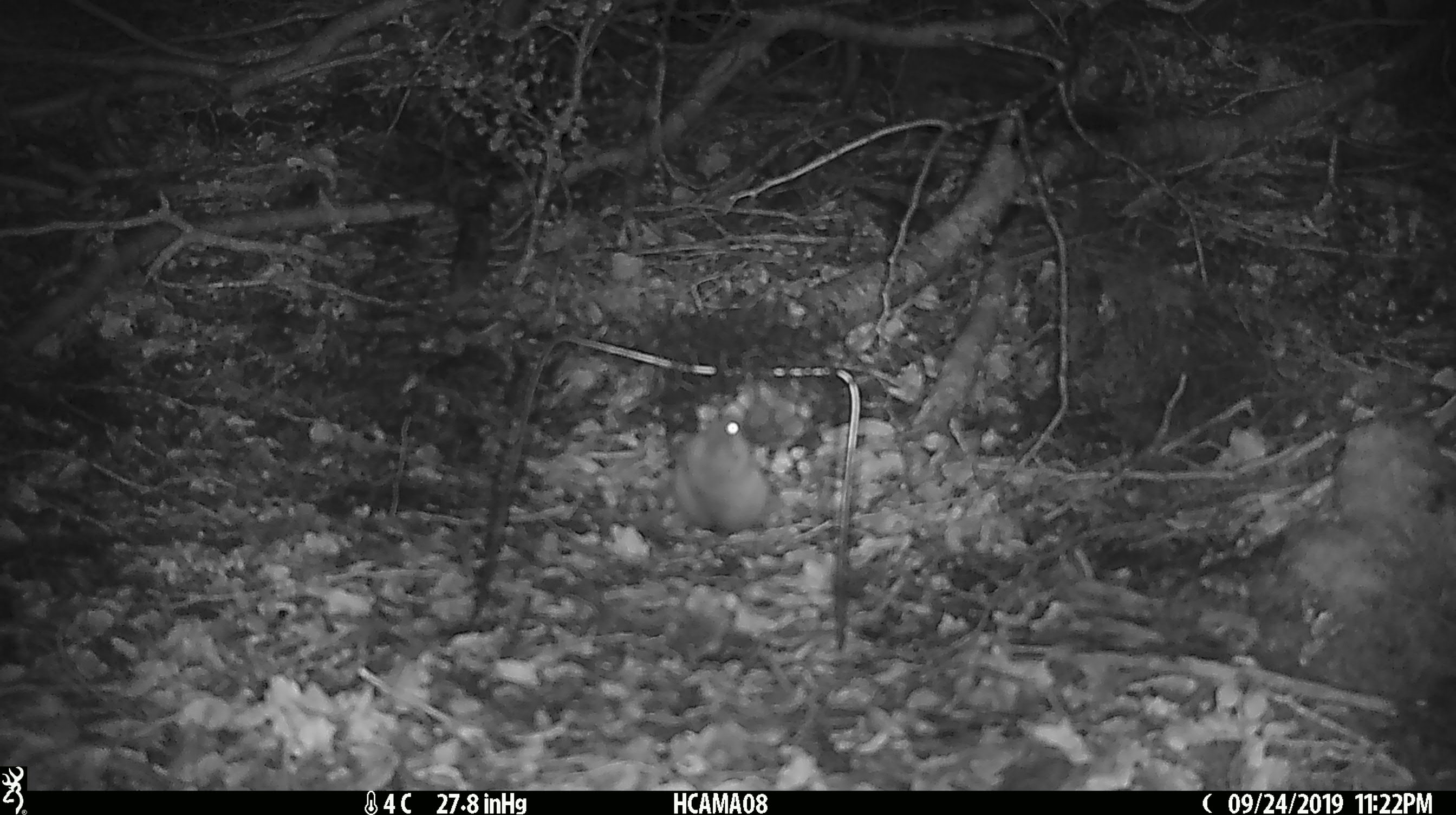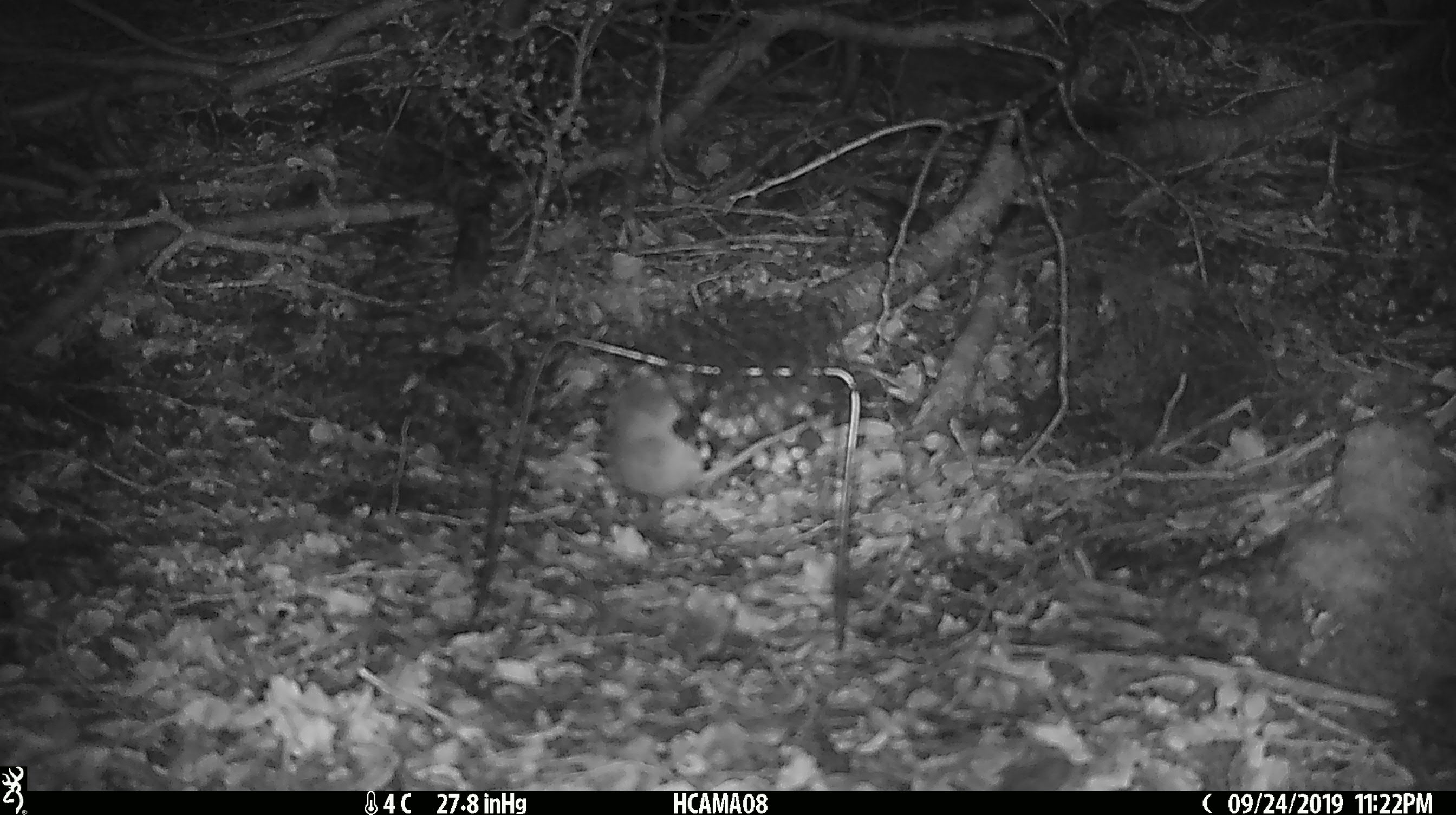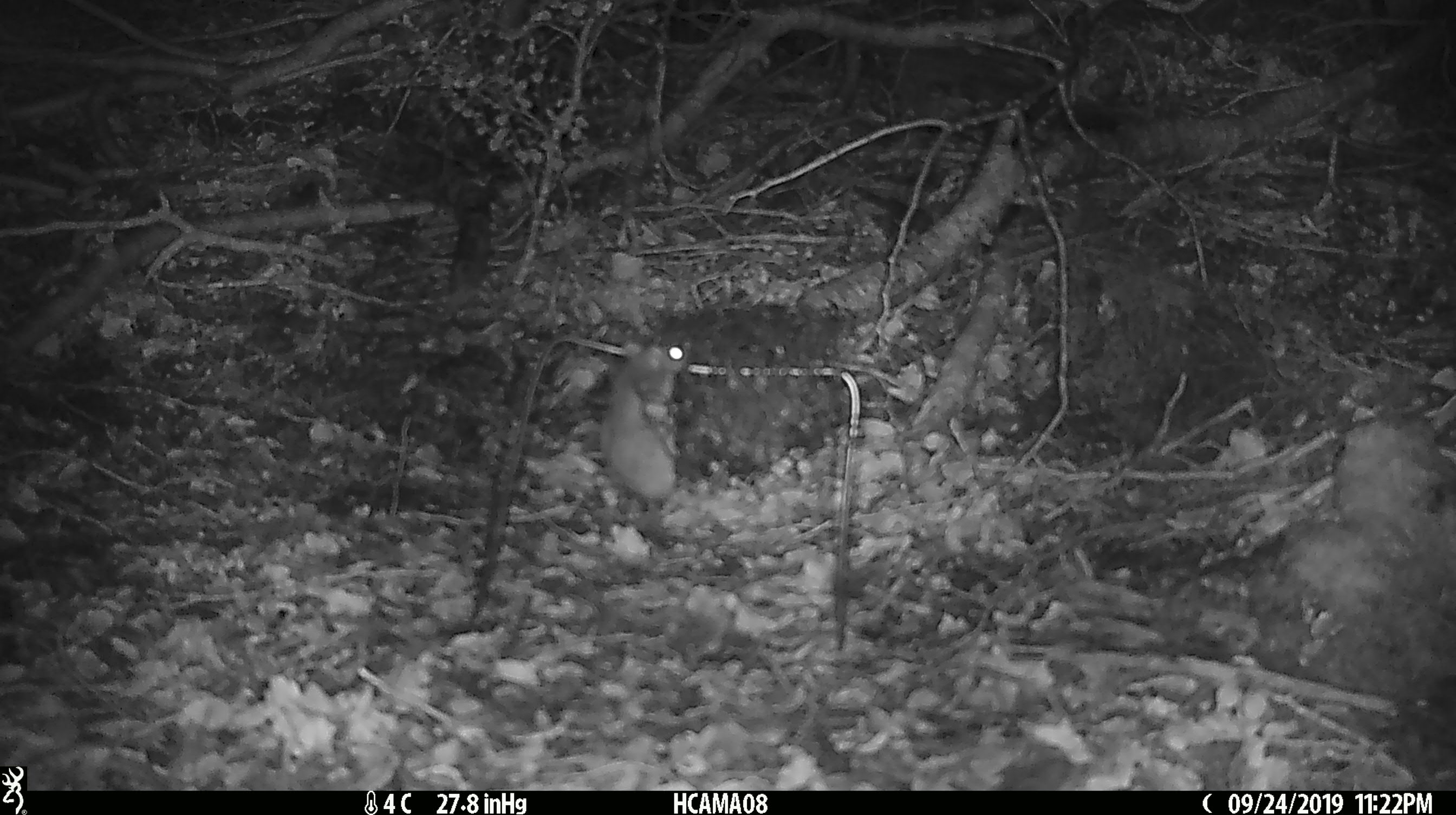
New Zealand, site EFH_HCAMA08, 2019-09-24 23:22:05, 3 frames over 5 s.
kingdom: Animalia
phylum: Chordata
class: Mammalia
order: Rodentia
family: Muridae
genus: Mus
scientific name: Mus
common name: mouse